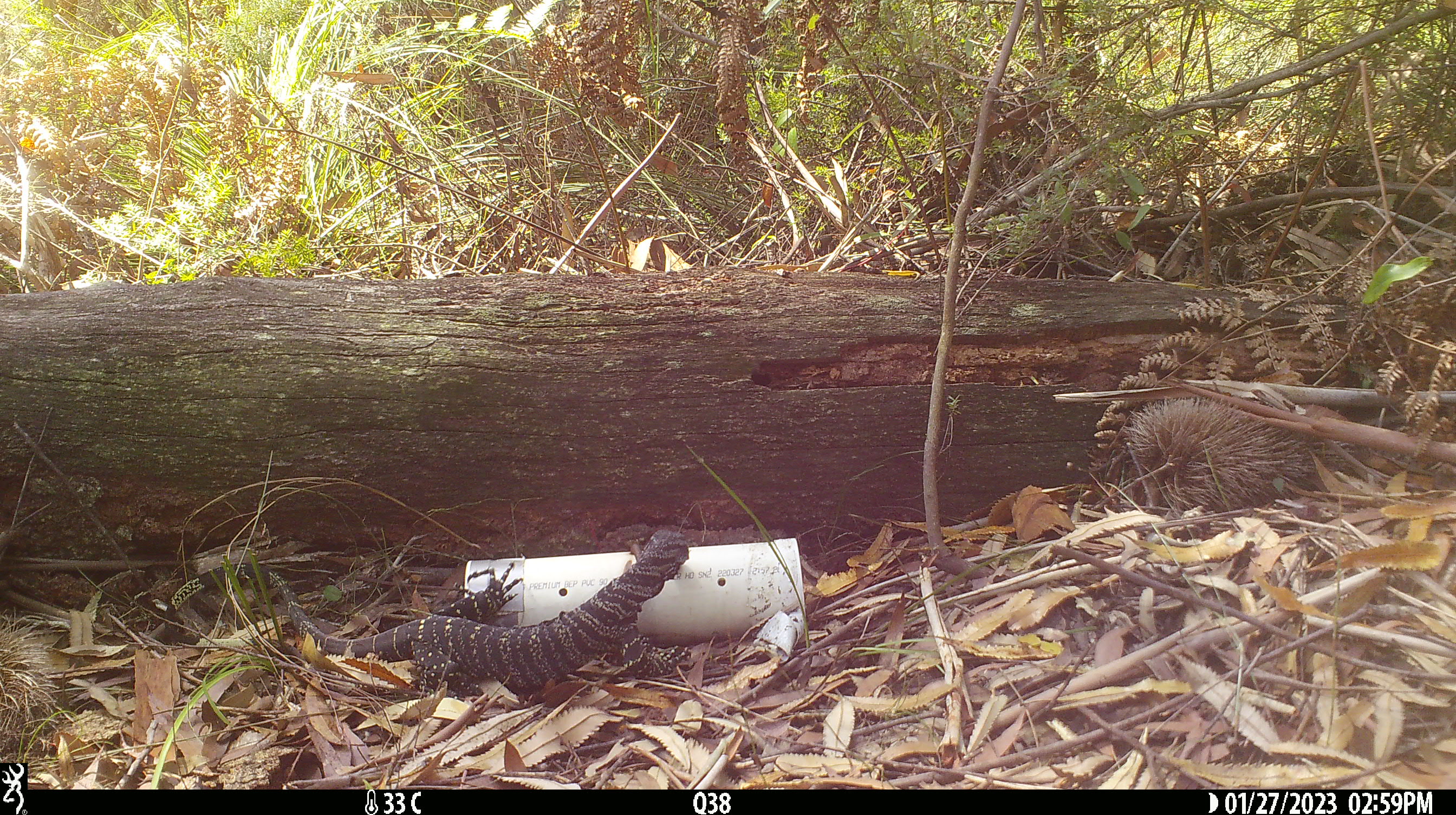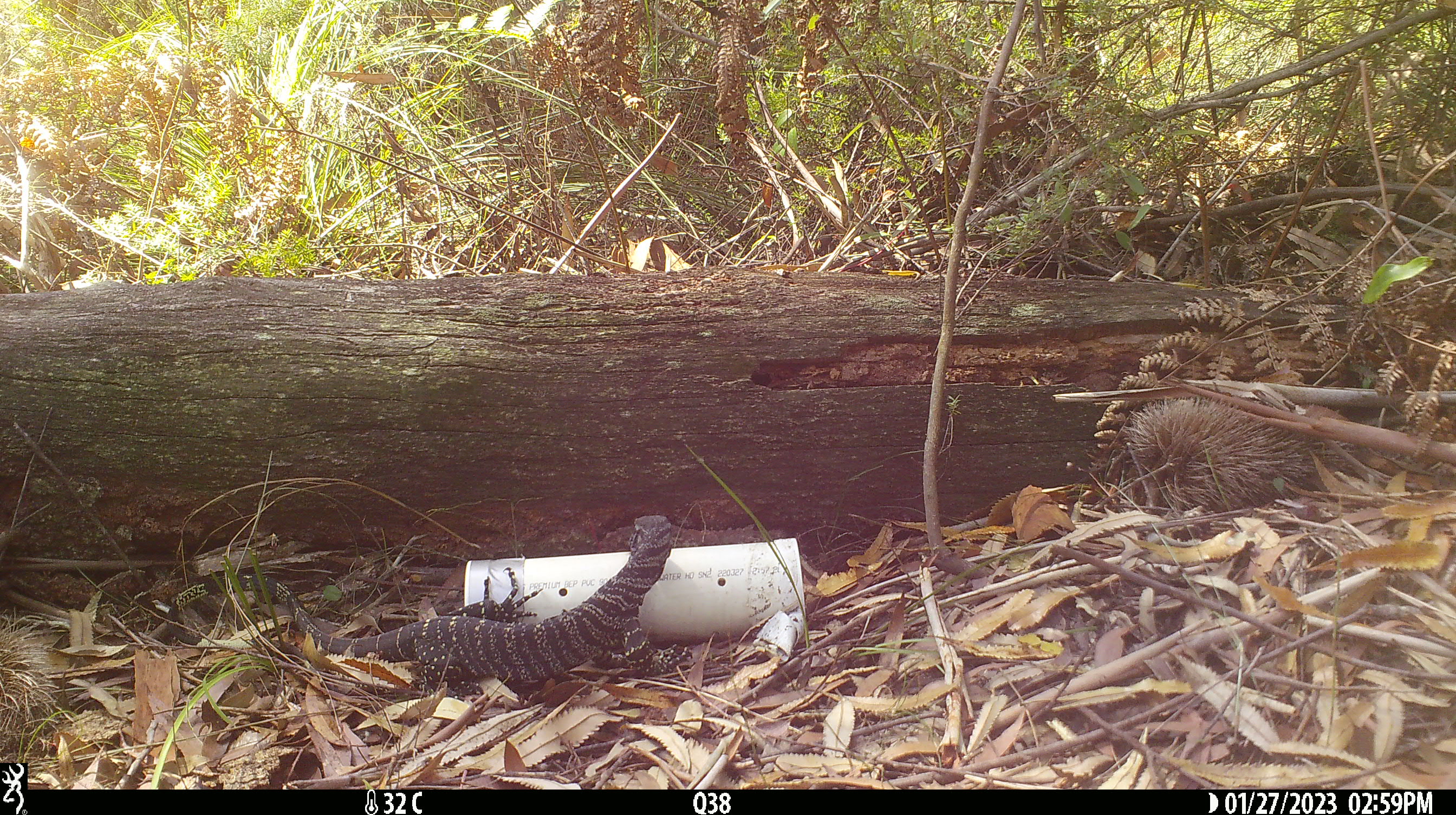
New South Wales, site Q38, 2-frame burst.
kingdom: Animalia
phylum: Chordata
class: Reptilia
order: Squamata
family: Varanidae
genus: Varanus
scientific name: Varanus varius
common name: lace monitor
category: goanna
Goanna (lace monitor) (Varanus varius).